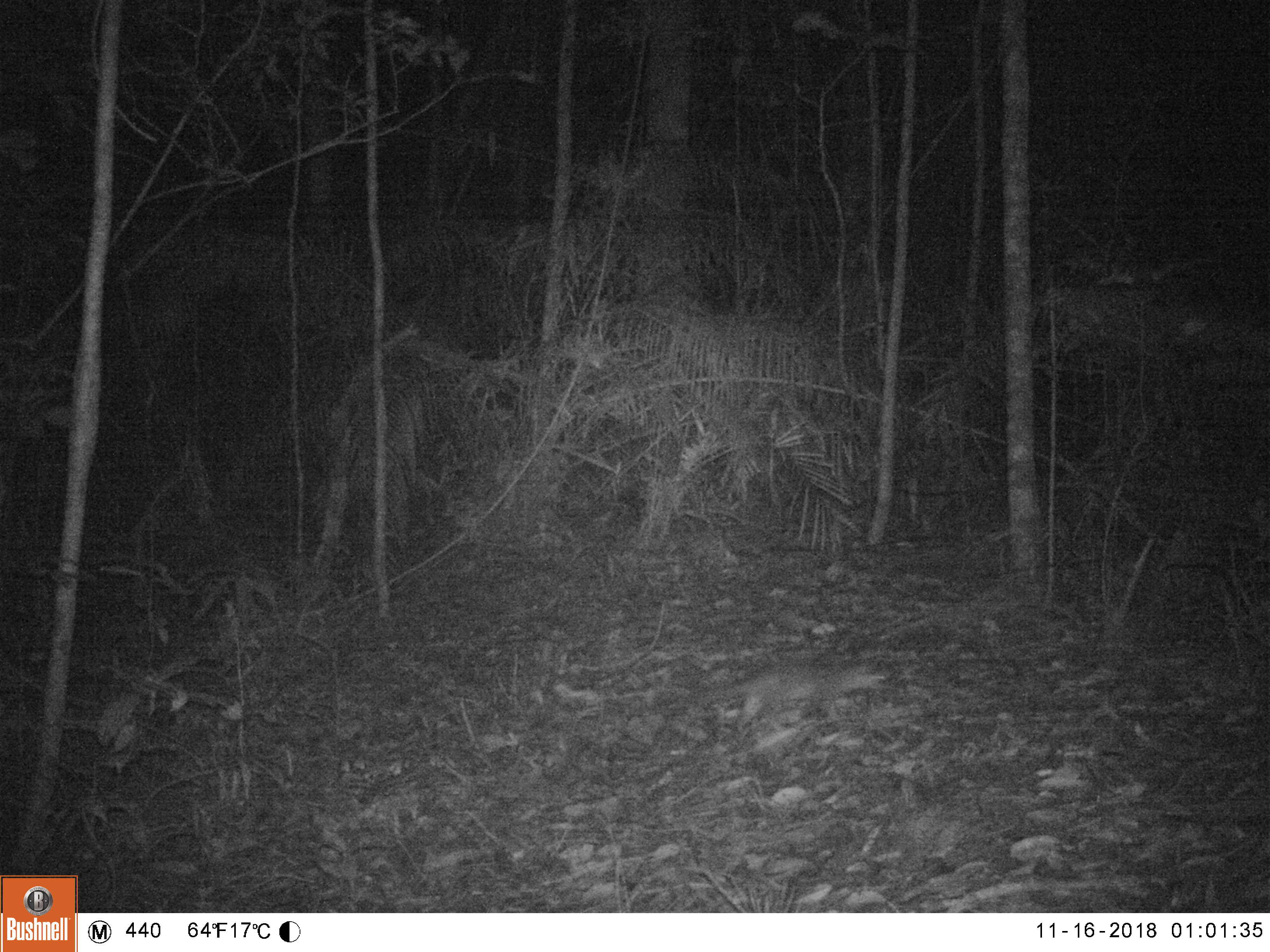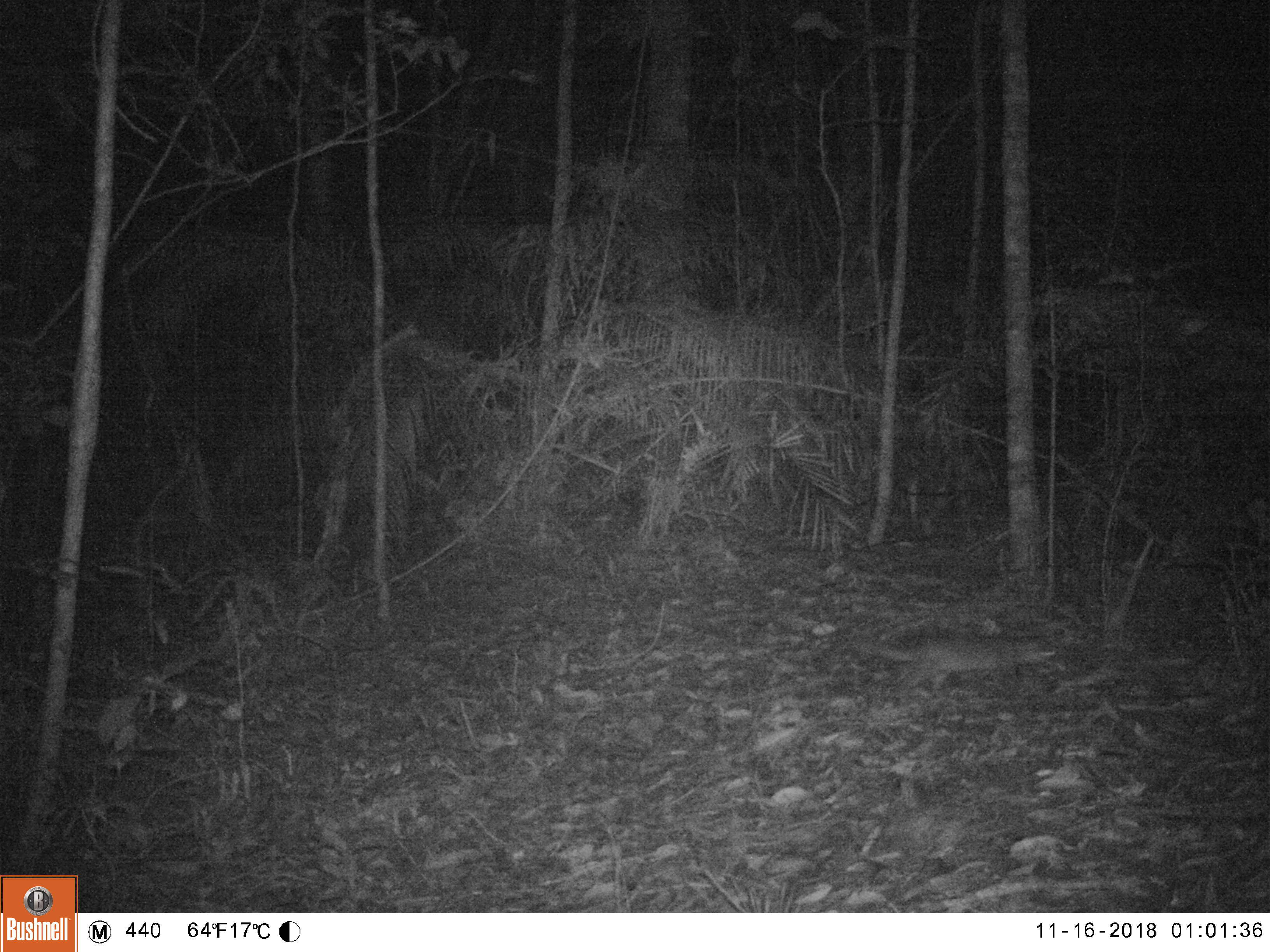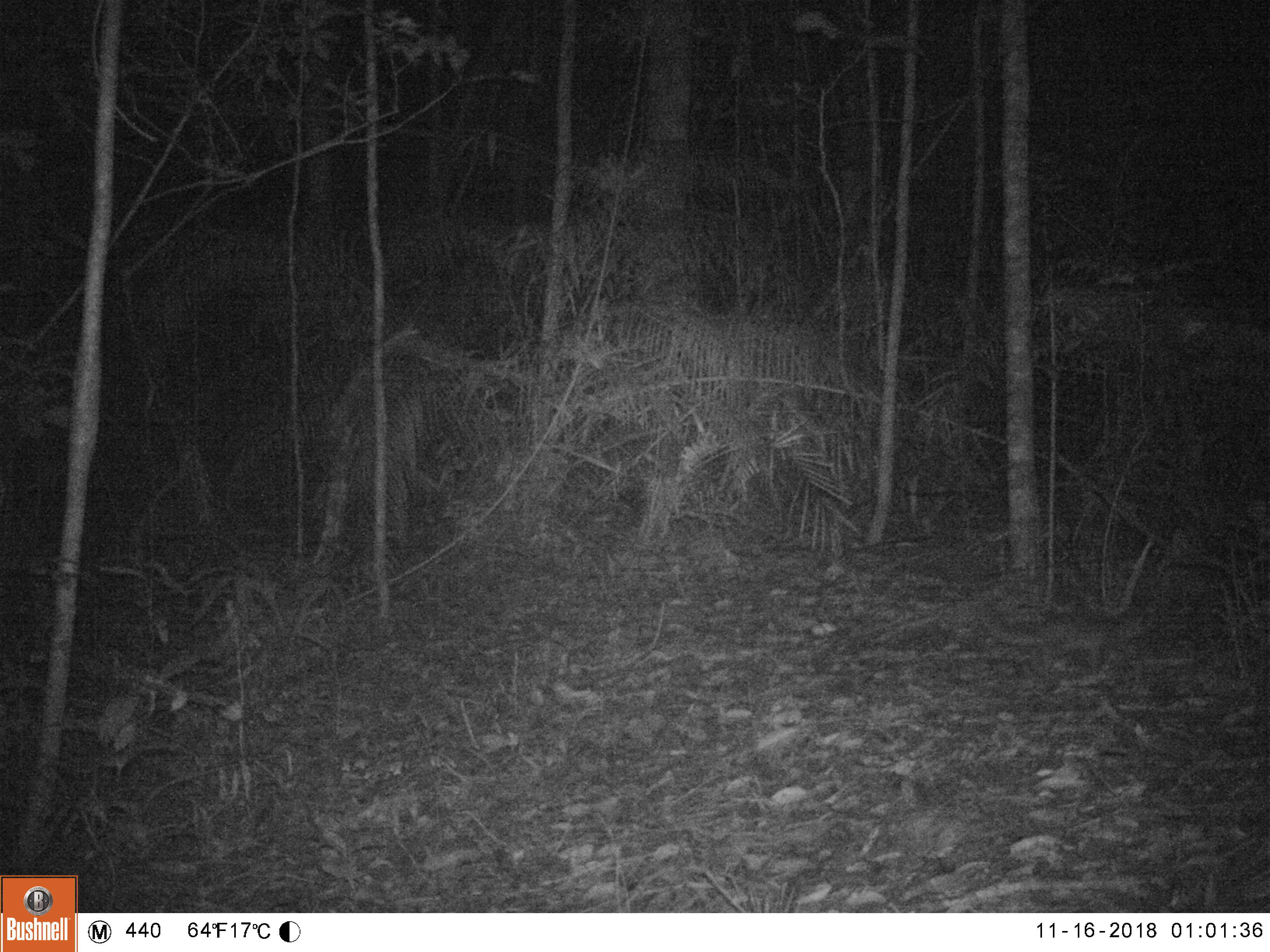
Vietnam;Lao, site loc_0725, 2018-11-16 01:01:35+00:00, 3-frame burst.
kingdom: Animalia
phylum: Chordata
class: Mammalia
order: Carnivora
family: Mustelidae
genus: Melogale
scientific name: Melogale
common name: ferret badger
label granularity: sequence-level